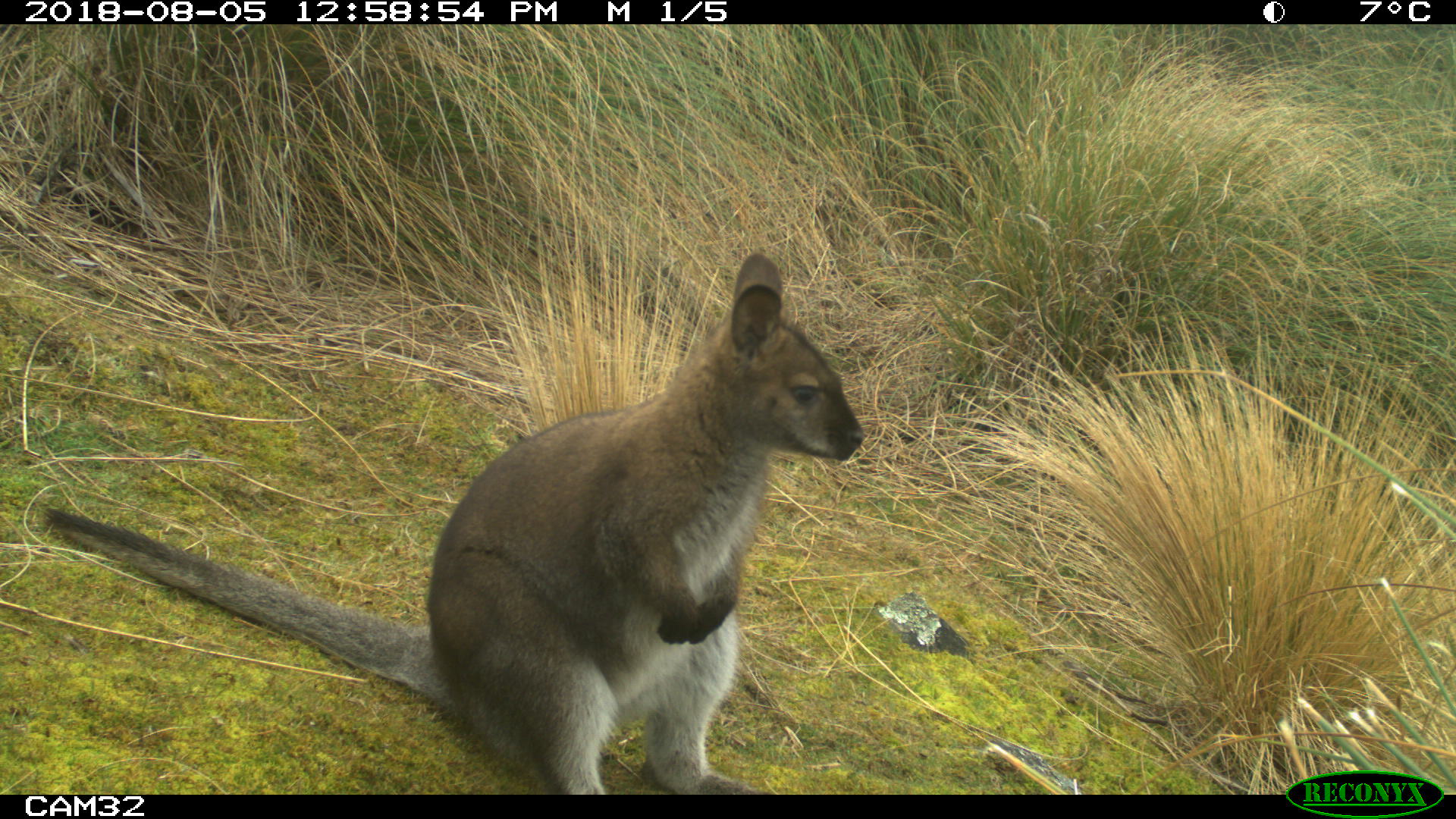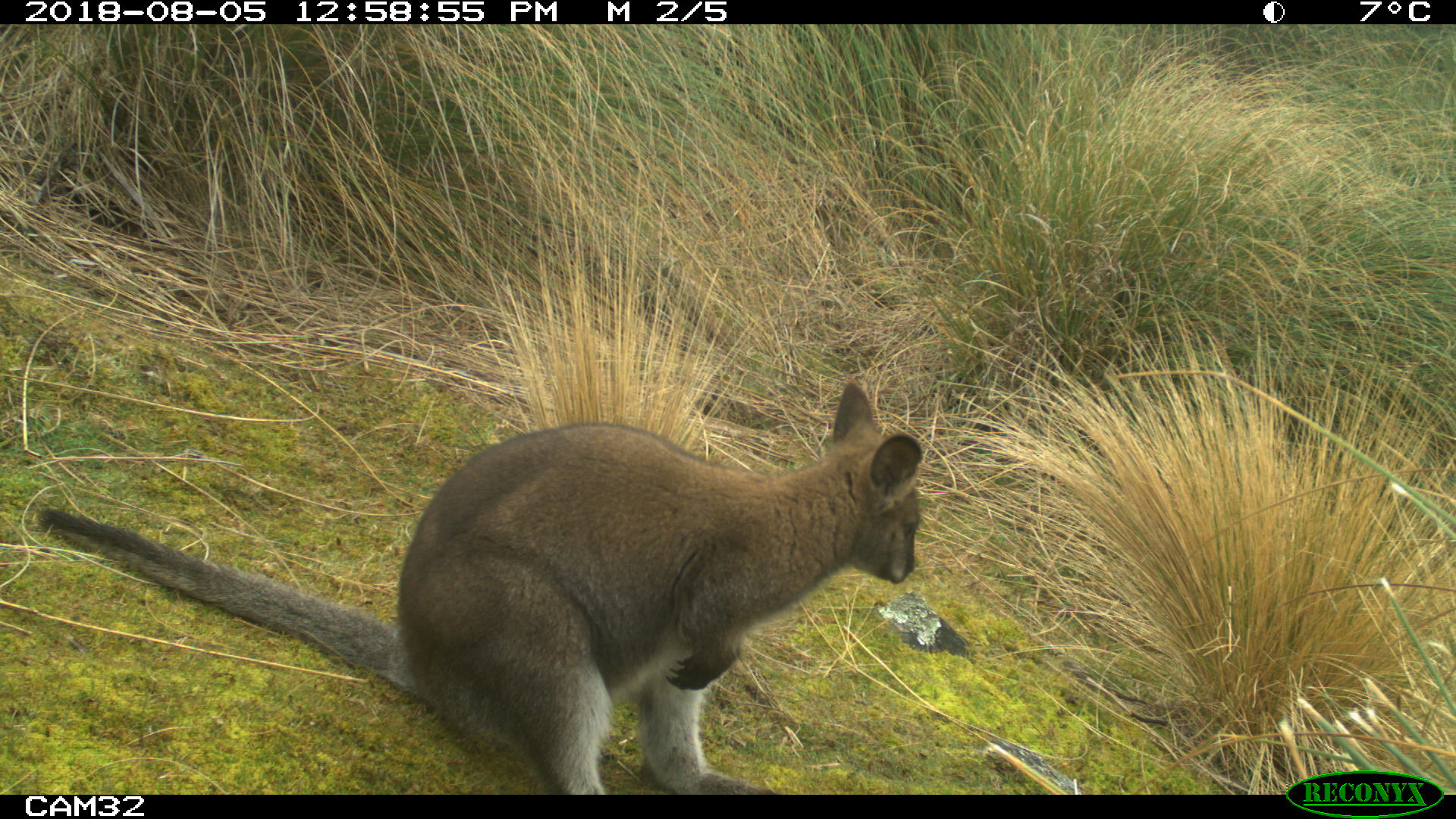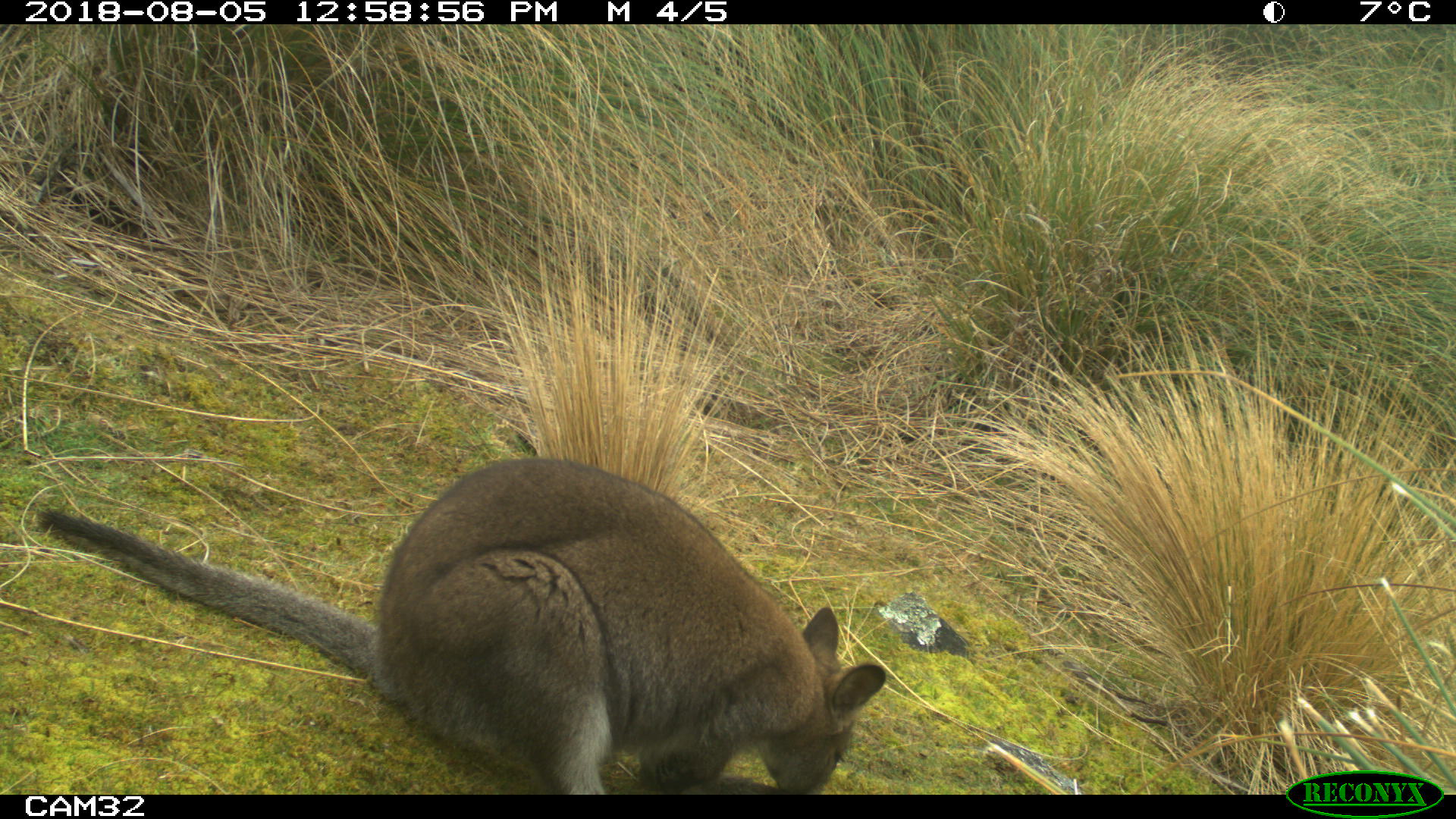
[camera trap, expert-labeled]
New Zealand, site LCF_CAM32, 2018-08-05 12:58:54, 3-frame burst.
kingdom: Animalia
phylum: Chordata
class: Mammalia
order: Diprotodontia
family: Macropodidae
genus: Notamacropus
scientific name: Notamacropus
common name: wallaby